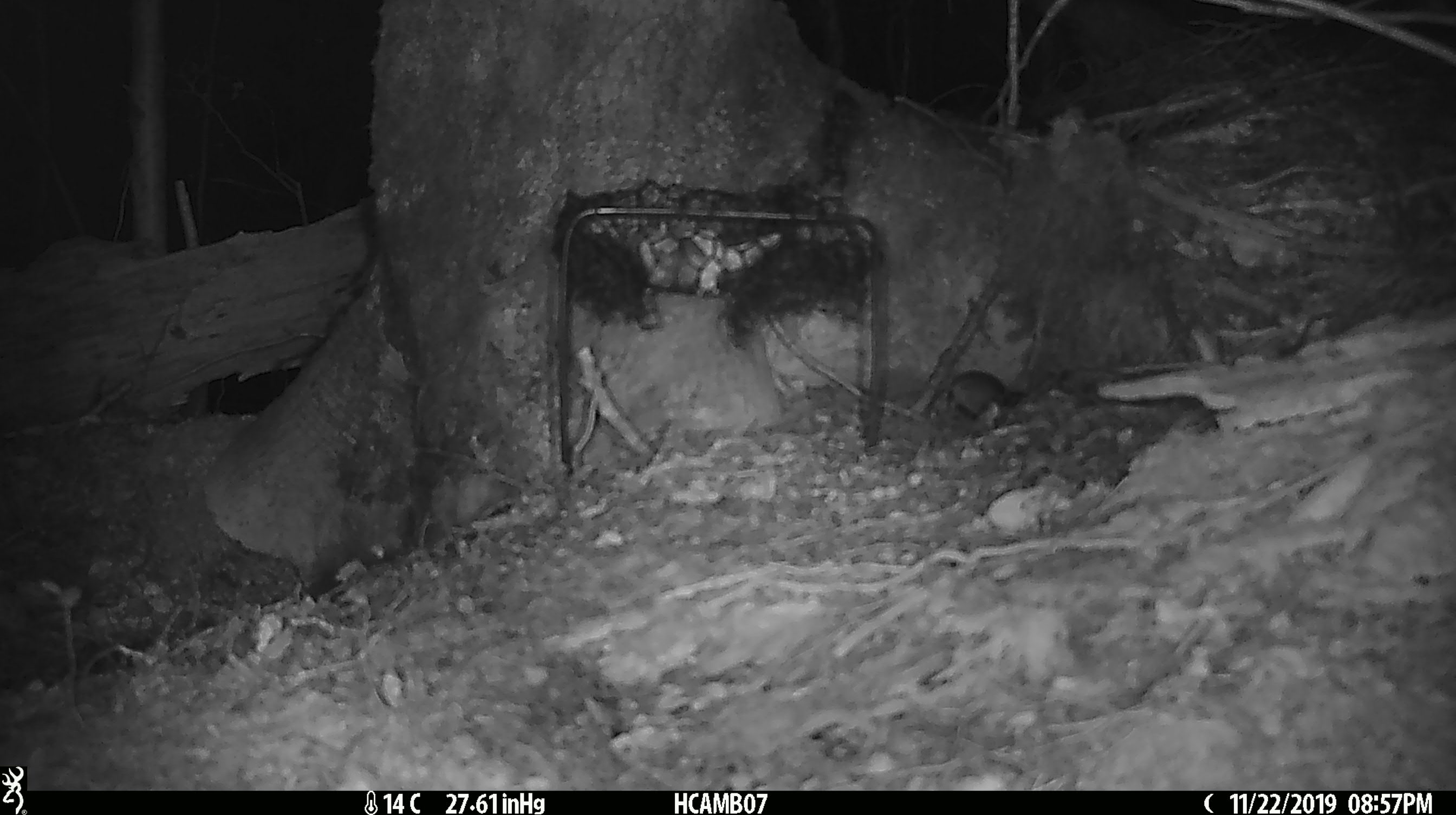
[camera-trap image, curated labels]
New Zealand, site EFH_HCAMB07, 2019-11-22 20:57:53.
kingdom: Animalia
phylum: Chordata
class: Mammalia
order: Rodentia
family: Muridae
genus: Mus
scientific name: Mus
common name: mouse